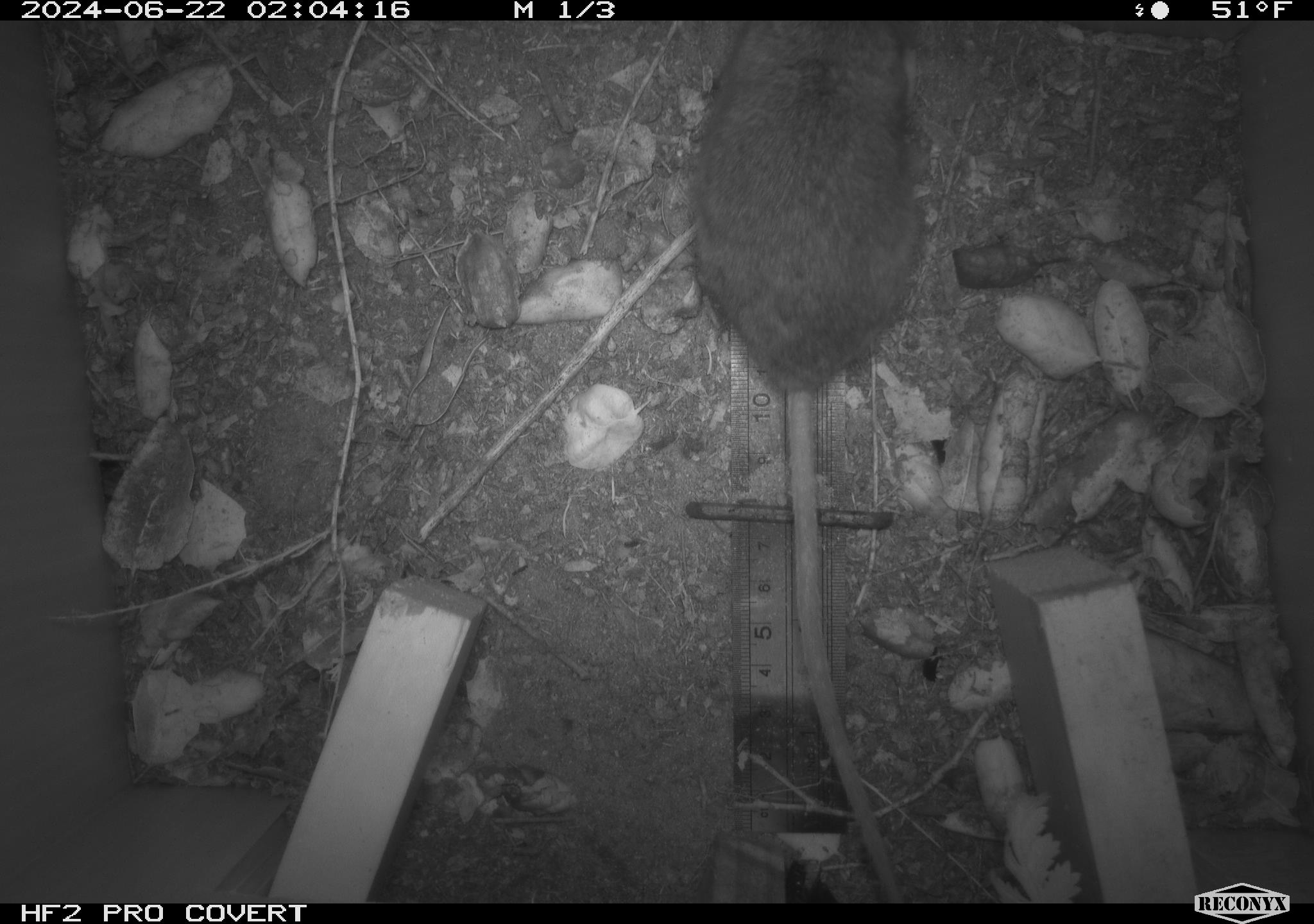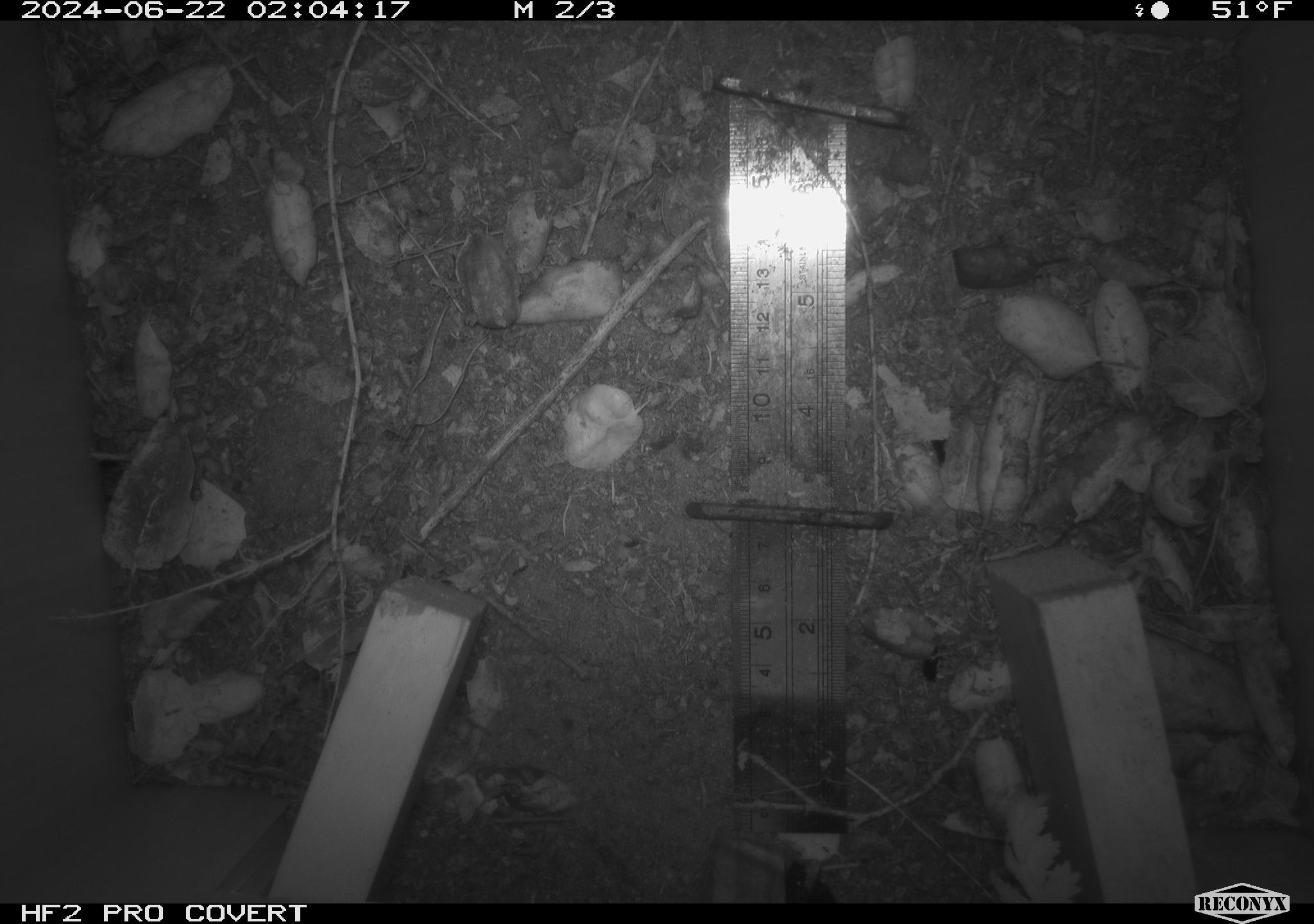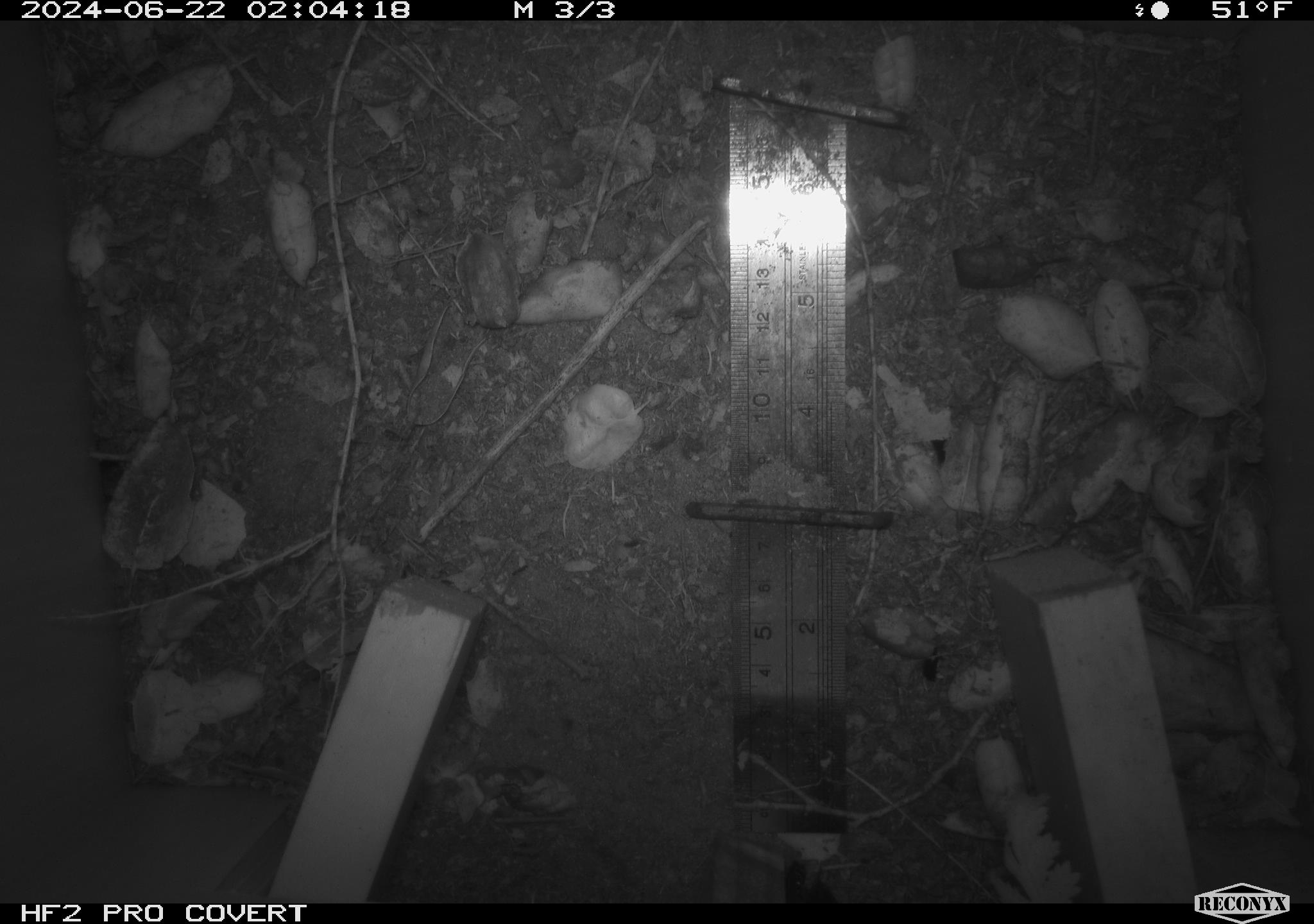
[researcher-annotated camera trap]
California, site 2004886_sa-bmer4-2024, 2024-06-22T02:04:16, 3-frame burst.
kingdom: Animalia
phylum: Chordata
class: Mammalia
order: Rodentia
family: Muridae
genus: Rattus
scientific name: Rattus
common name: rat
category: rattus species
Rattus species (rat) (Rattus).